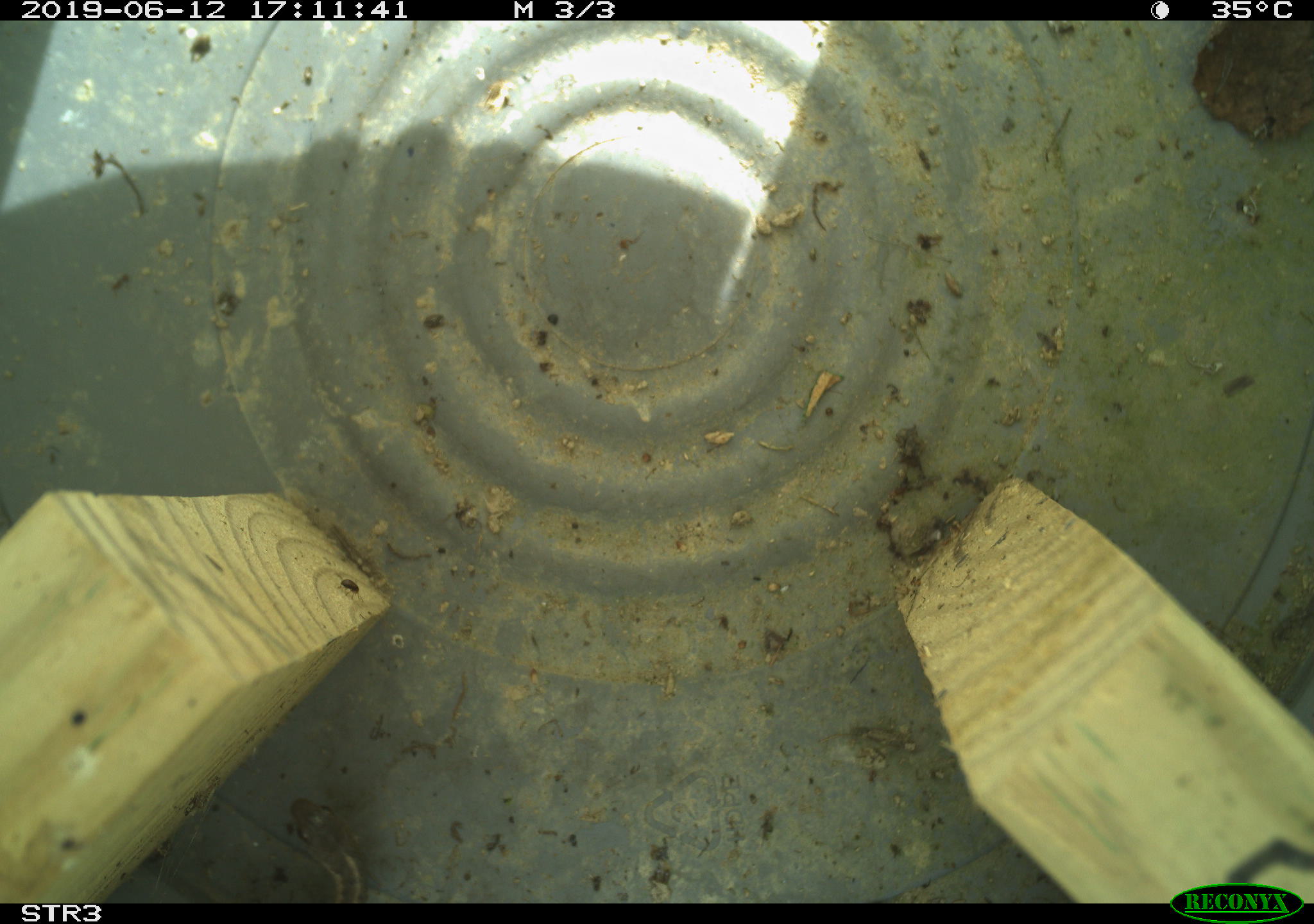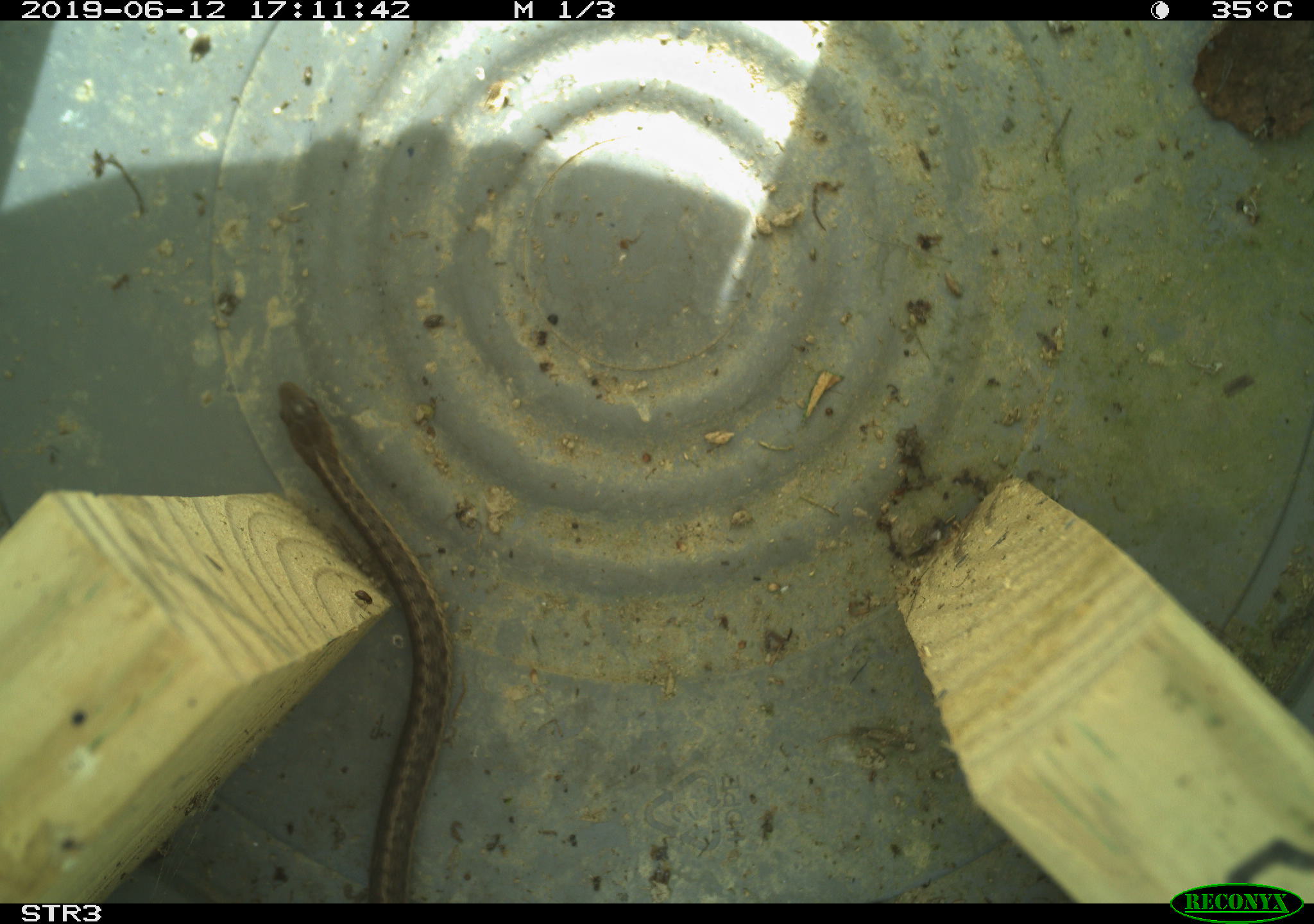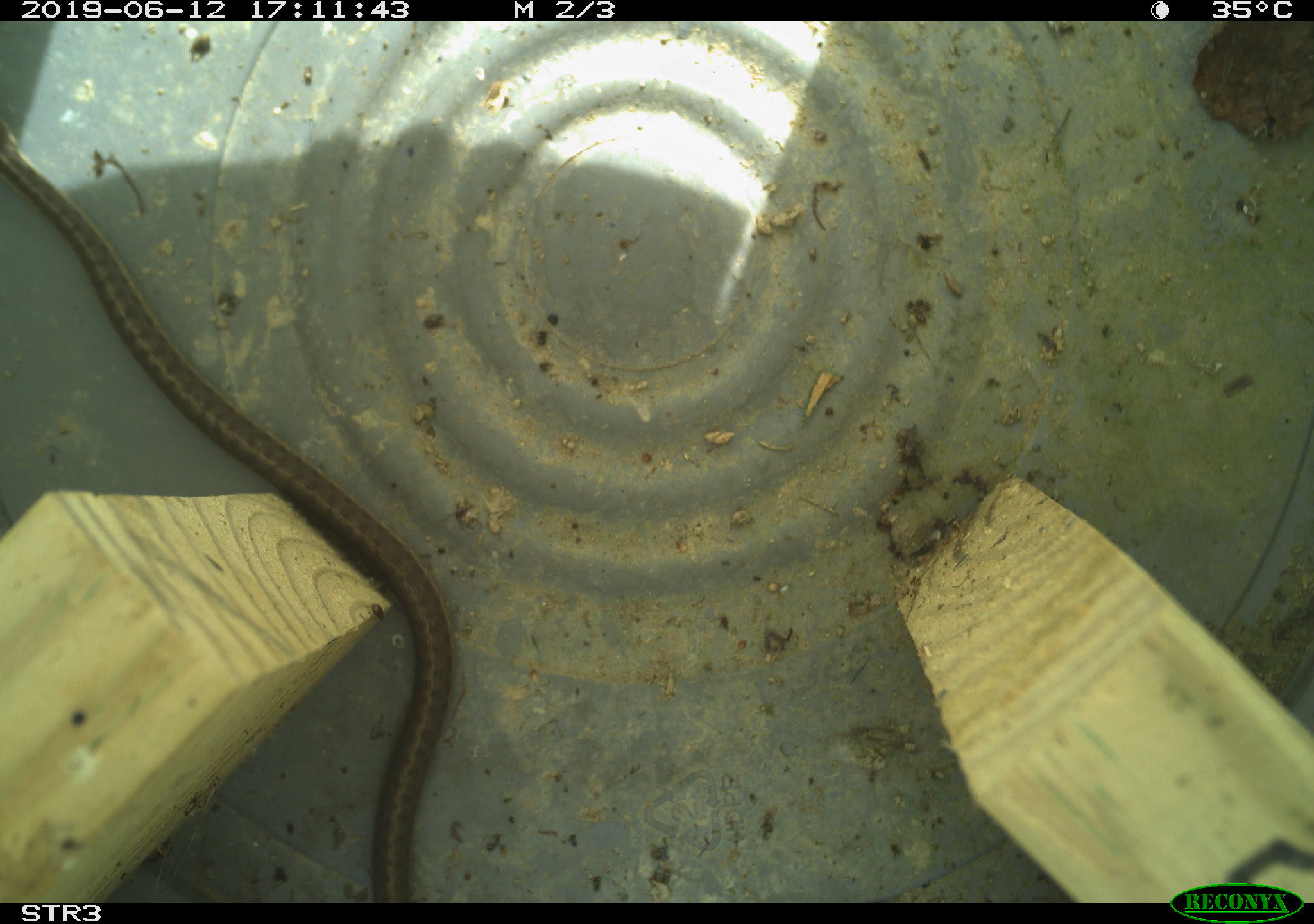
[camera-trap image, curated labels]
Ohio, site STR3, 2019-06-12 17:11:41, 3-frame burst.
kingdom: Animalia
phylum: Chordata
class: Reptilia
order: Squamata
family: Colubridae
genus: Thamnophis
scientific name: Thamnophis sirtalis sirtalis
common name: eastern gartersnake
Eastern gartersnake (Thamnophis sirtalis sirtalis).